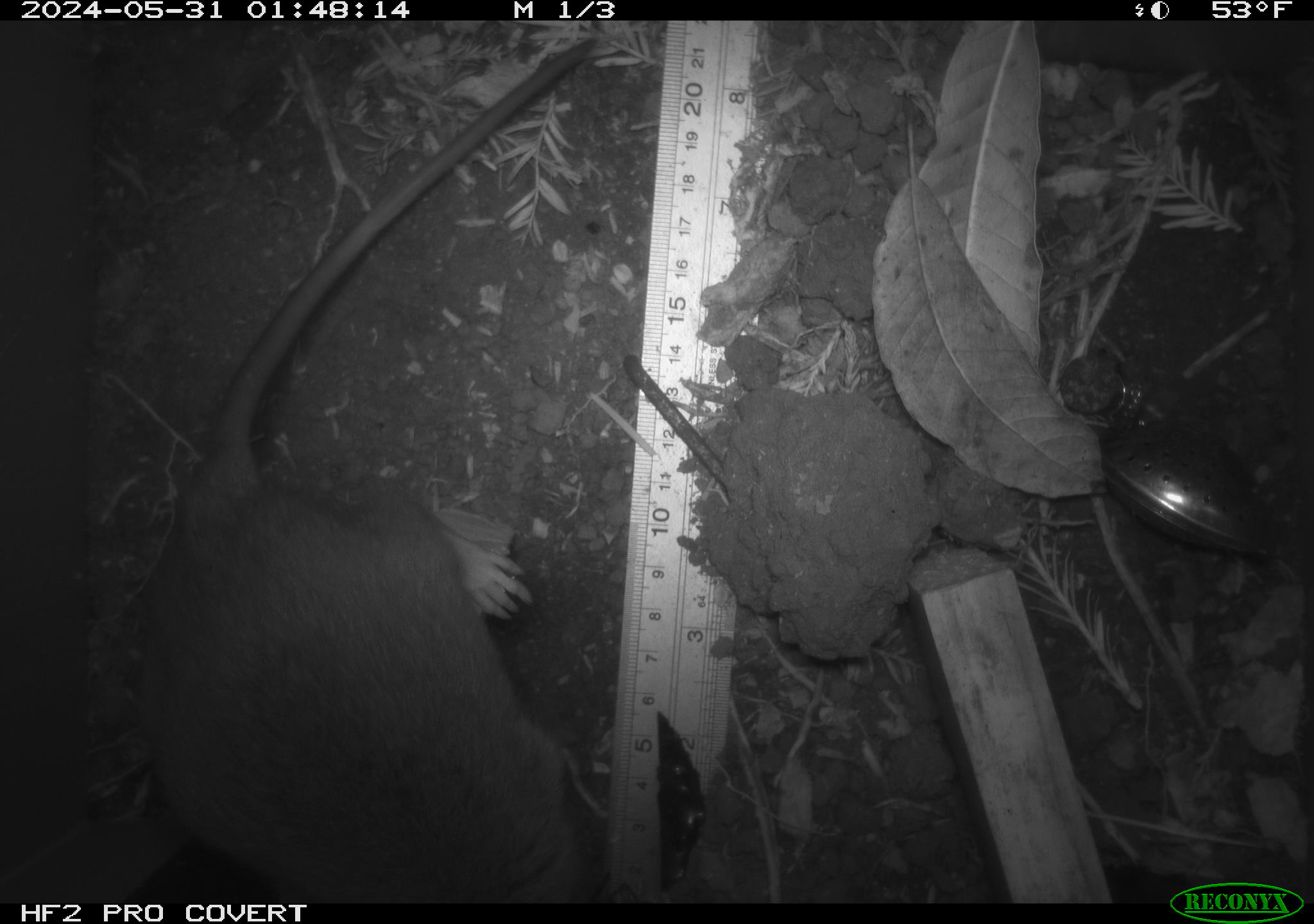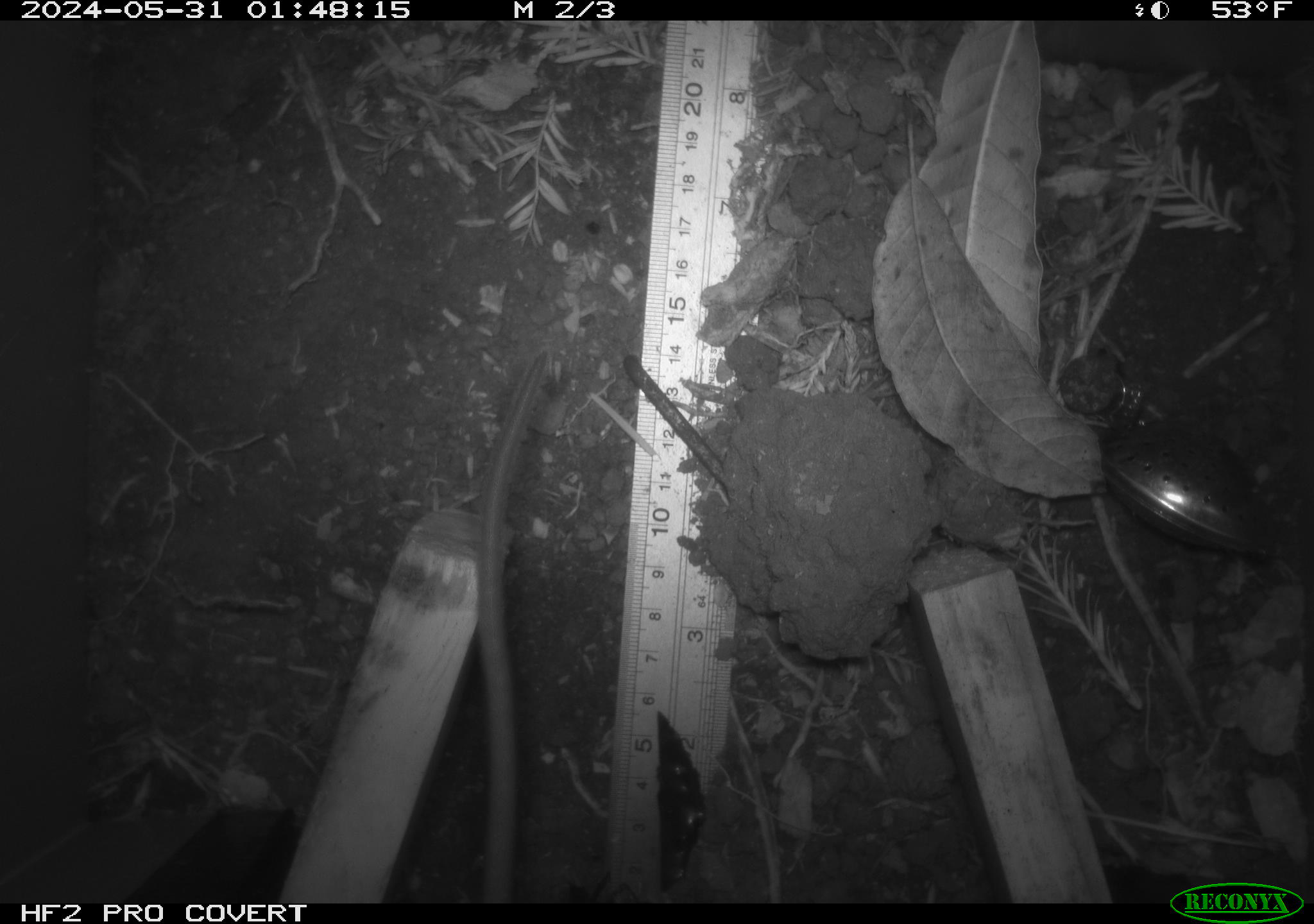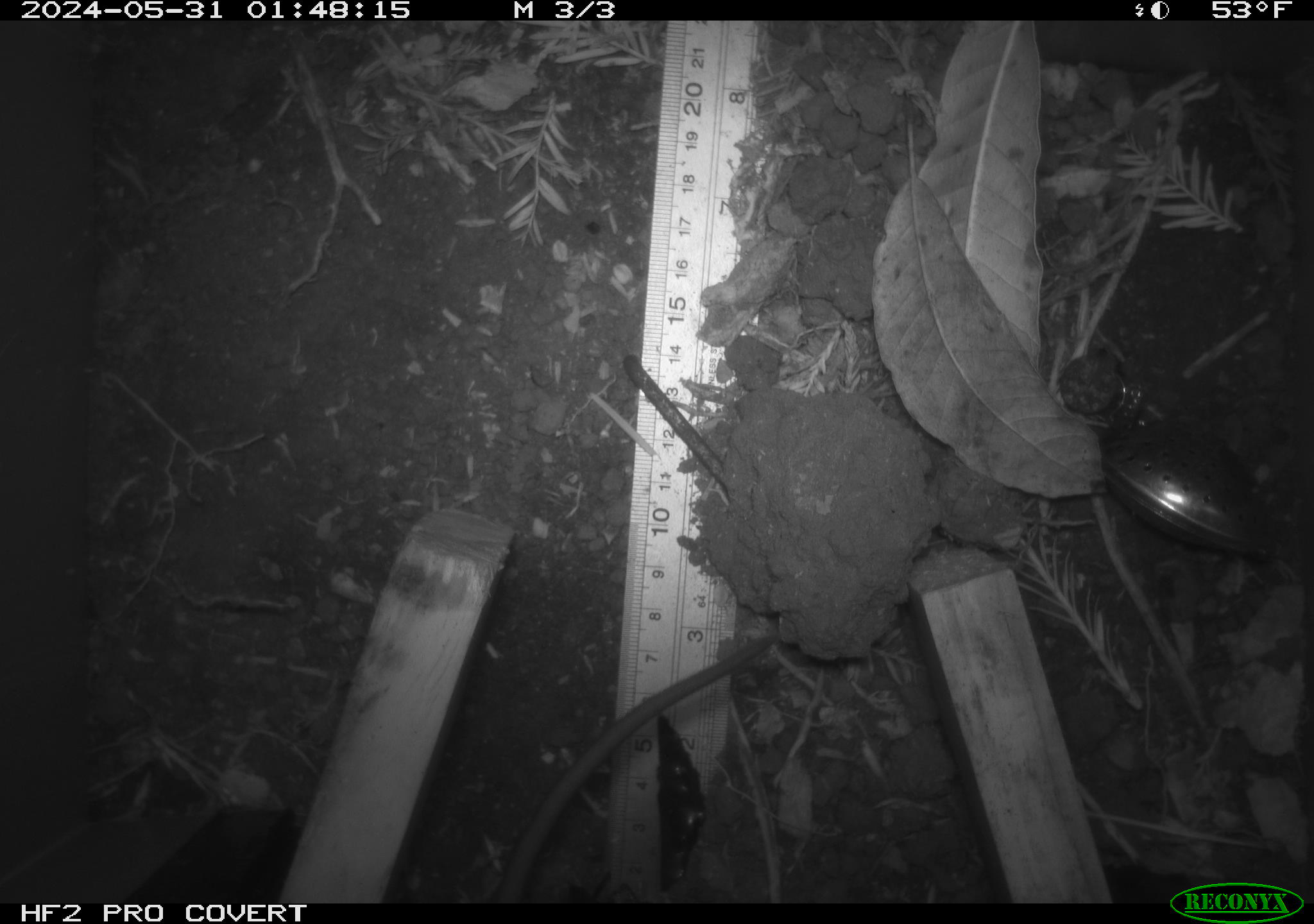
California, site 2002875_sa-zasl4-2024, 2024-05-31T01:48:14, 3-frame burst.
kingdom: Animalia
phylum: Chordata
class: Mammalia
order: Rodentia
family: Cricetidae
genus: Neotoma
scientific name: Neotoma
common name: pack rat or woodrat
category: neotoma species